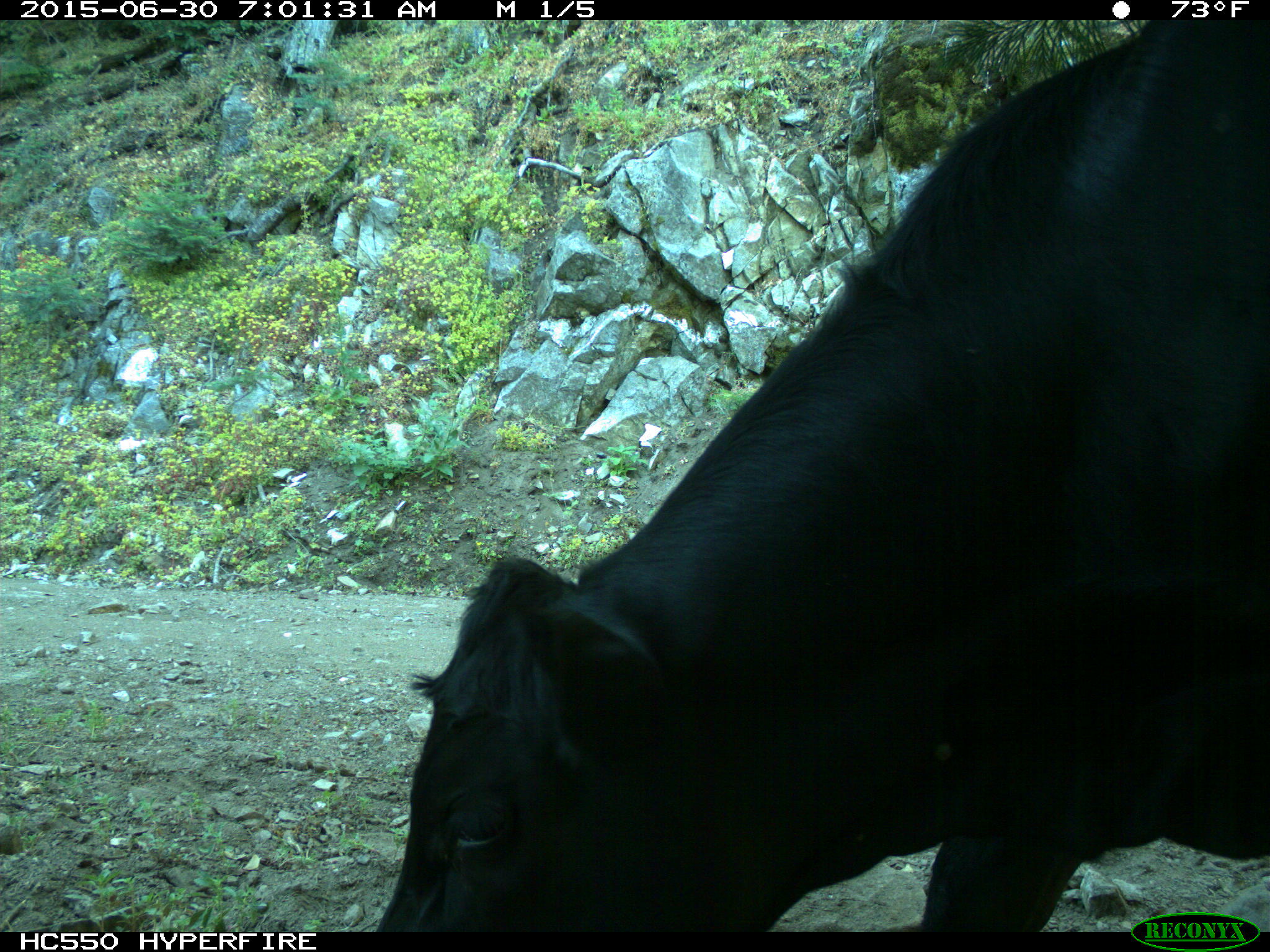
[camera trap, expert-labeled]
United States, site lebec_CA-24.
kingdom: Animalia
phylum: Chordata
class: Mammalia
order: Artiodactyla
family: Bovidae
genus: Bos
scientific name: Bos taurus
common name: domestic cow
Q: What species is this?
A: Bos taurus (domestic cow).